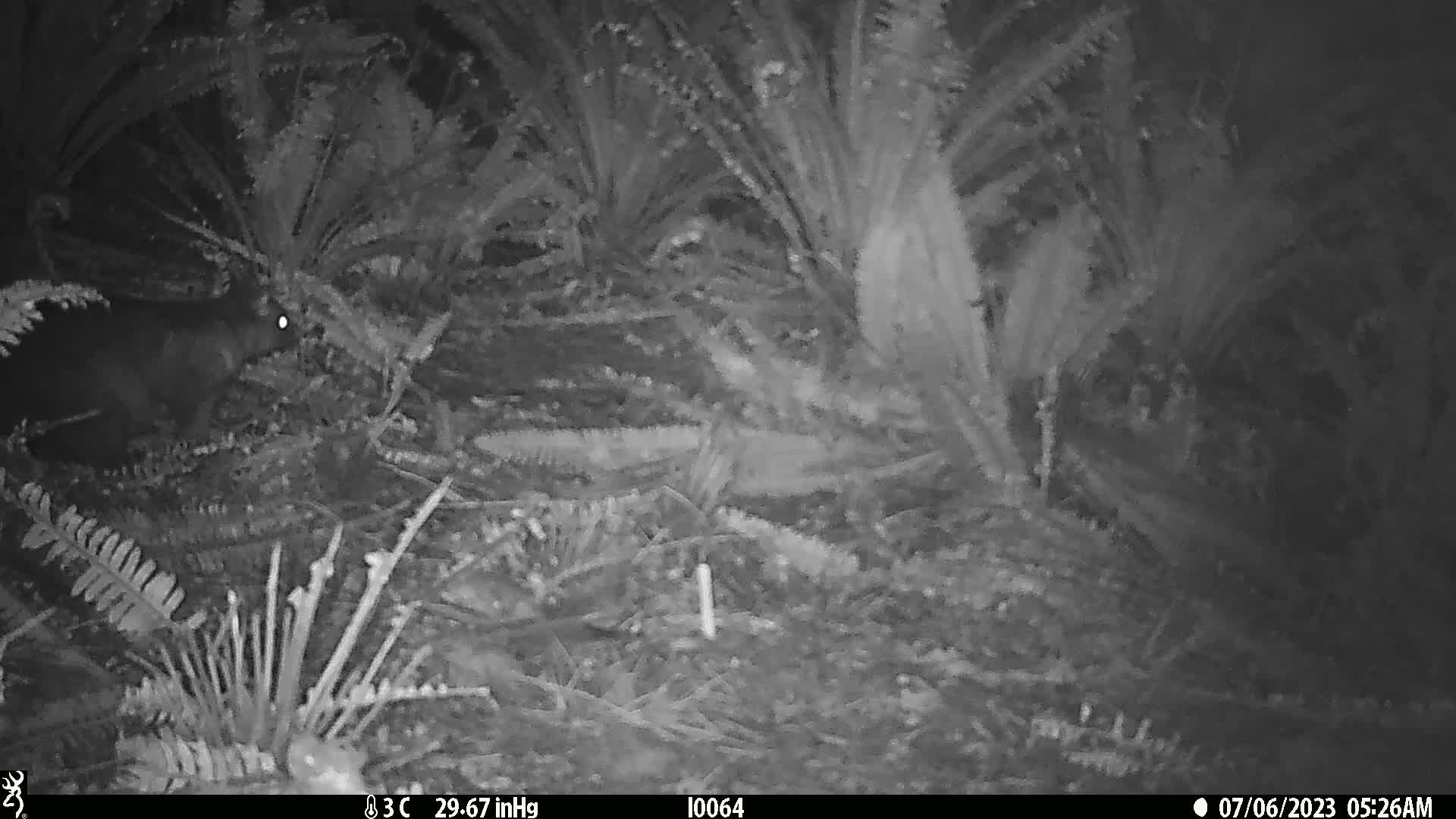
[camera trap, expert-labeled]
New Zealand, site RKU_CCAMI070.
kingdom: Animalia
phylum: Chordata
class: Mammalia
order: Diprotodontia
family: Phalangeridae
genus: Trichosurus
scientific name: Trichosurus vulpecula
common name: common brushtail possum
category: possum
Possum (common brushtail possum) (Trichosurus vulpecula).